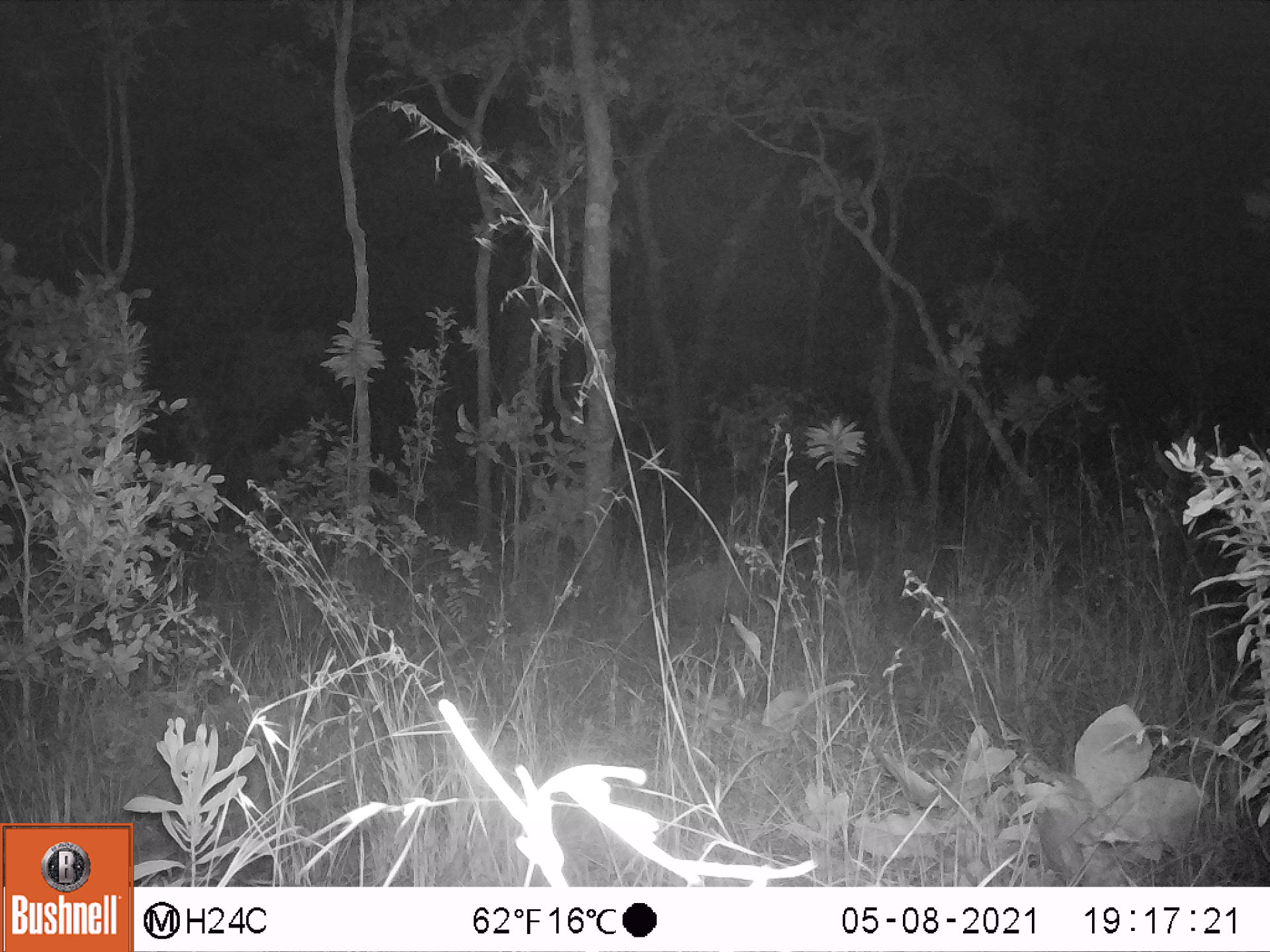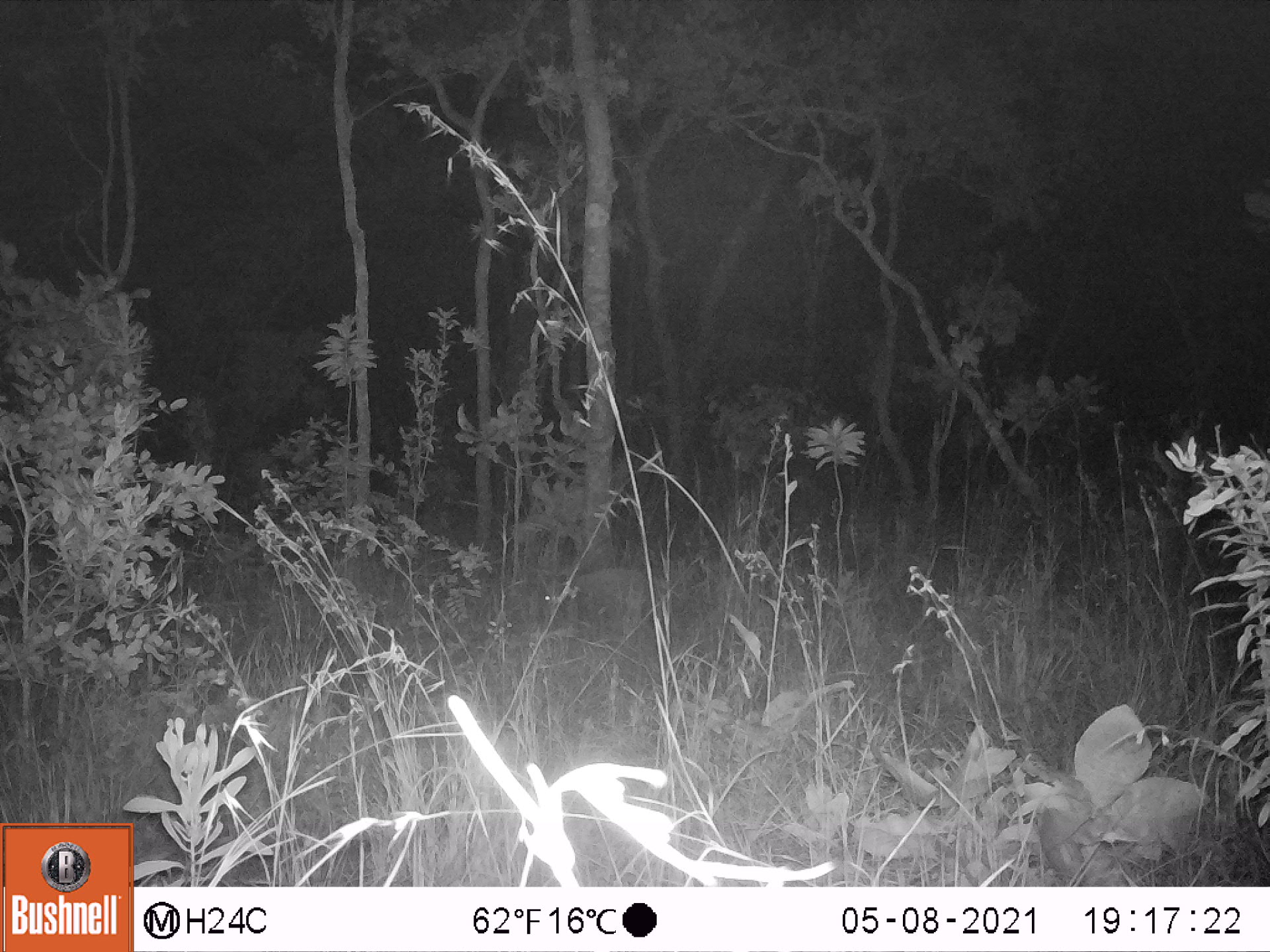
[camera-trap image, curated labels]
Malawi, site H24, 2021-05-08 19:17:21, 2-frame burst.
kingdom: Animalia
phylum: Chordata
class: Mammalia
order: Artiodactyla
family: Bovidae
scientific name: Antilopinae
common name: small antelope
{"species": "small antelope (Antilopinae)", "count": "1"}